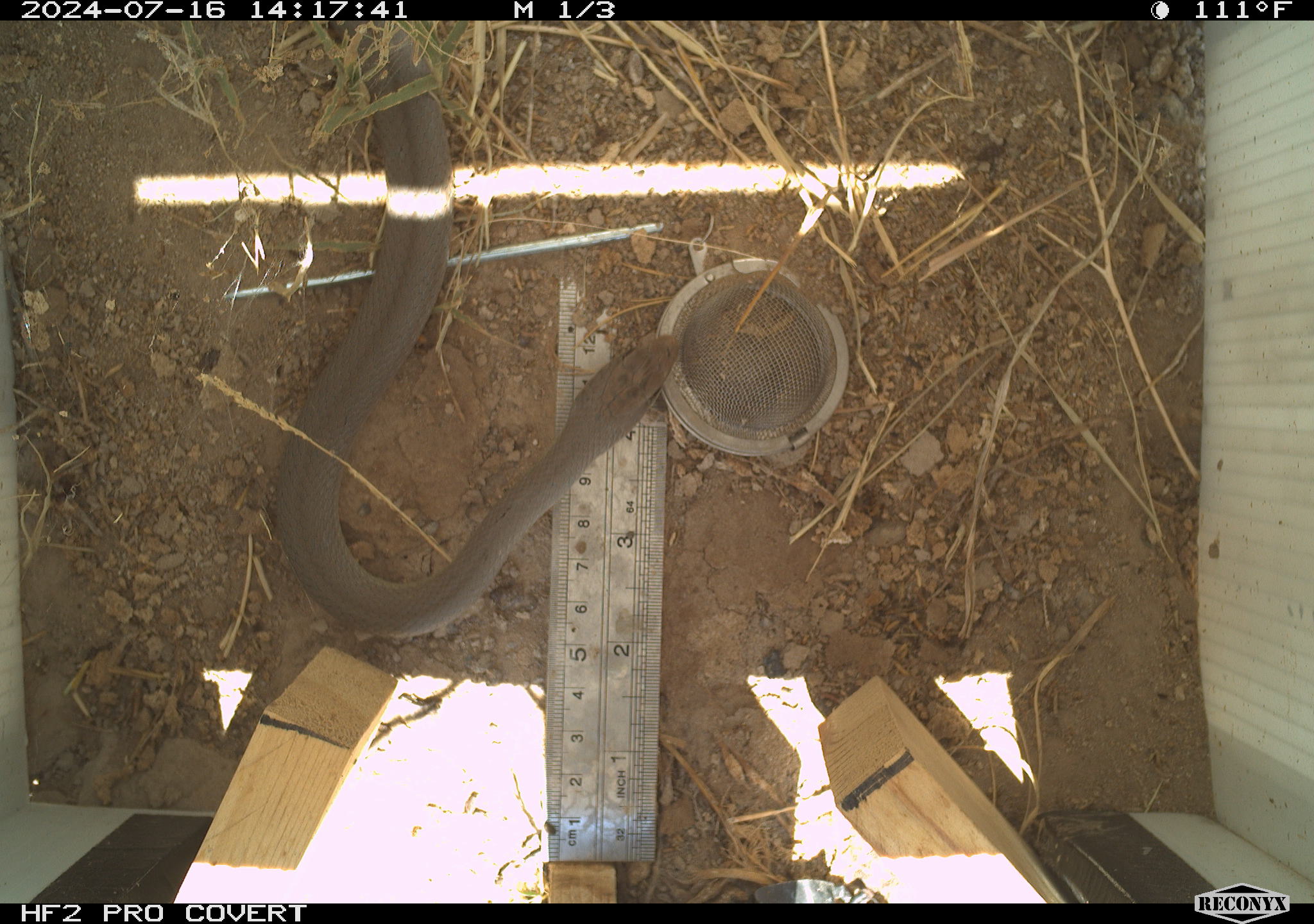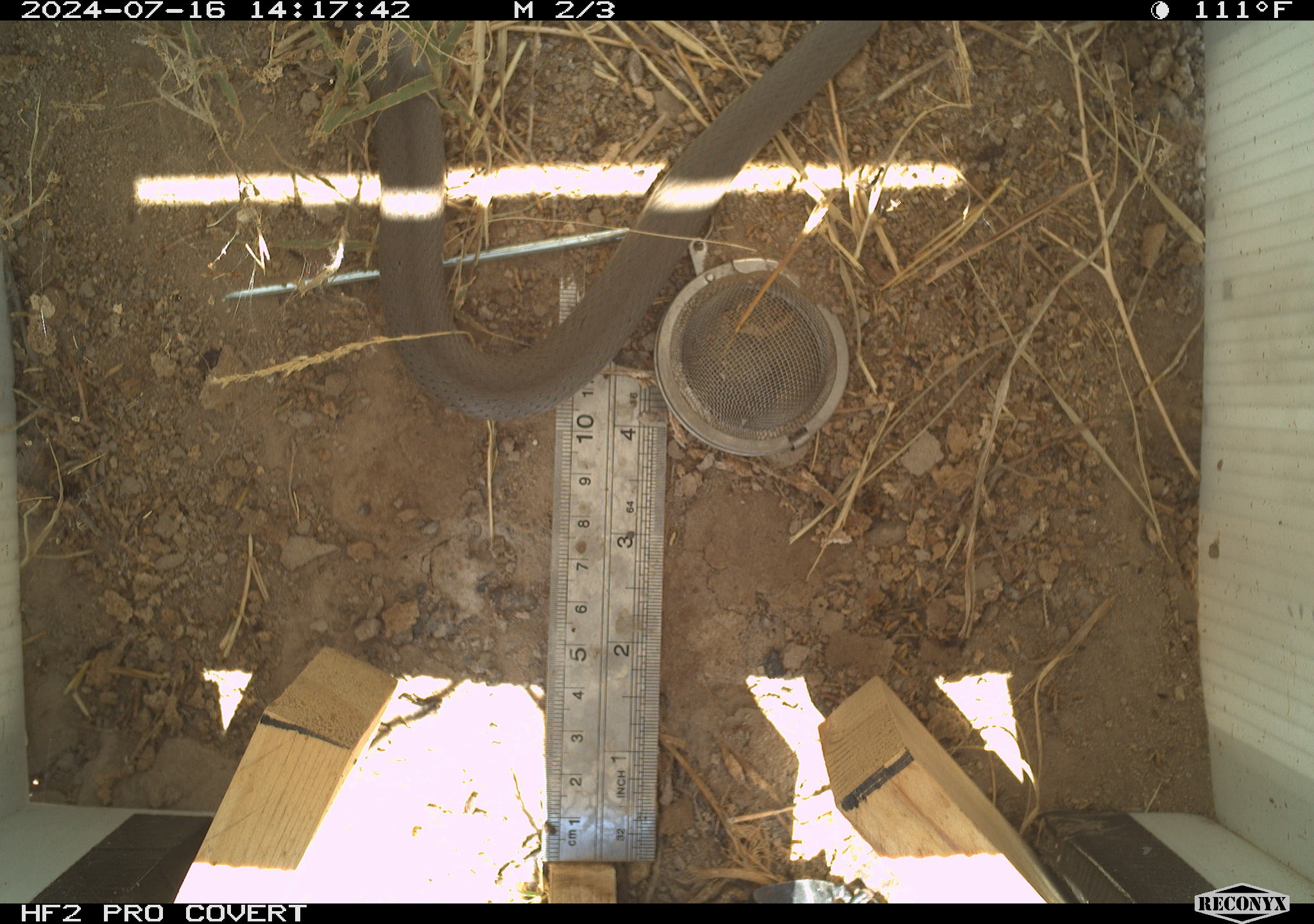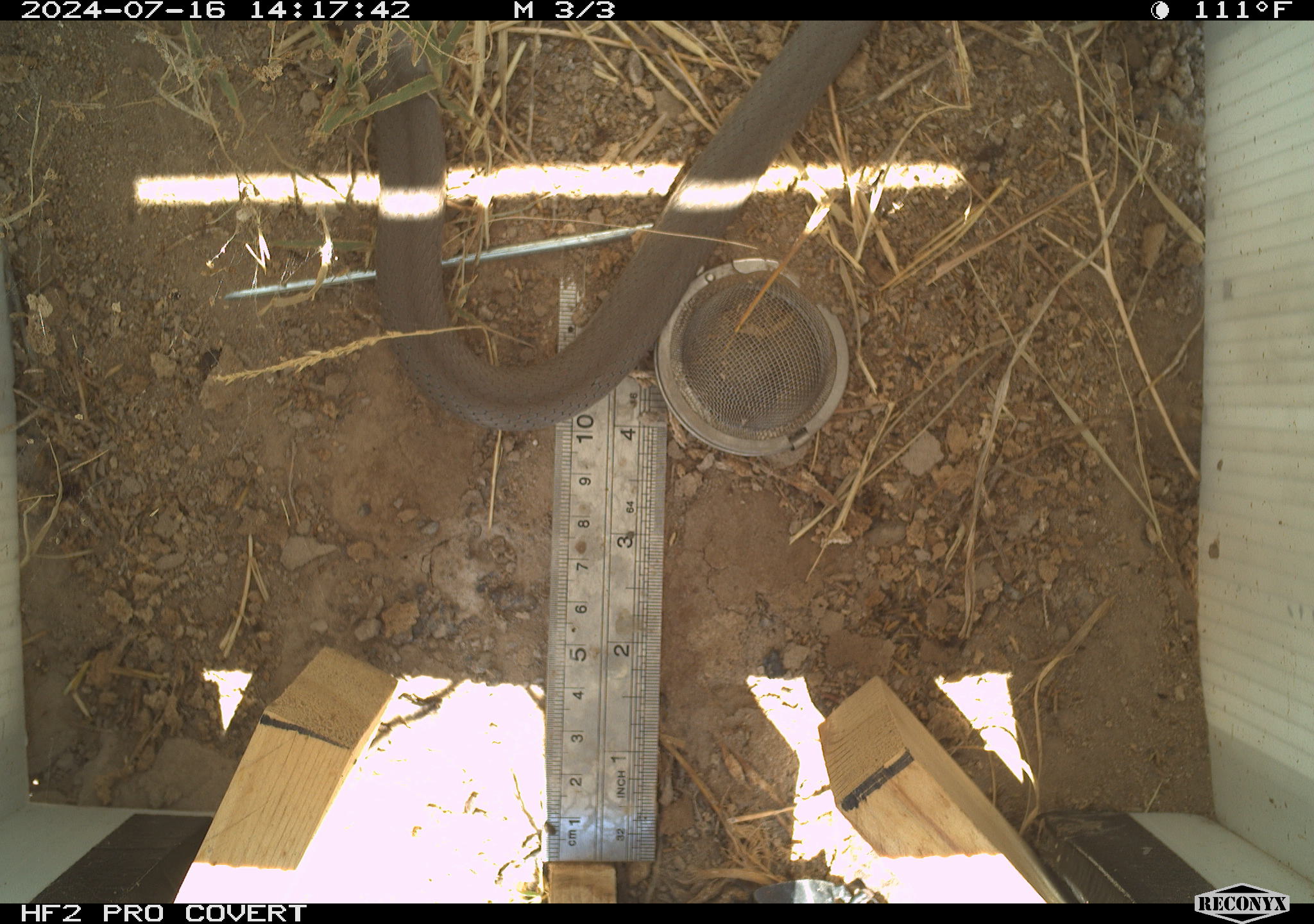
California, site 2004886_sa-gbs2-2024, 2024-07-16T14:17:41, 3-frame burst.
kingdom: Animalia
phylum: Chordata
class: Reptilia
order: Squamata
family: Colubridae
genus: Coluber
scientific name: Coluber constrictor mormon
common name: western yellow-bellied racer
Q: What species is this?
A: Western yellow-bellied racer (Coluber constrictor mormon).